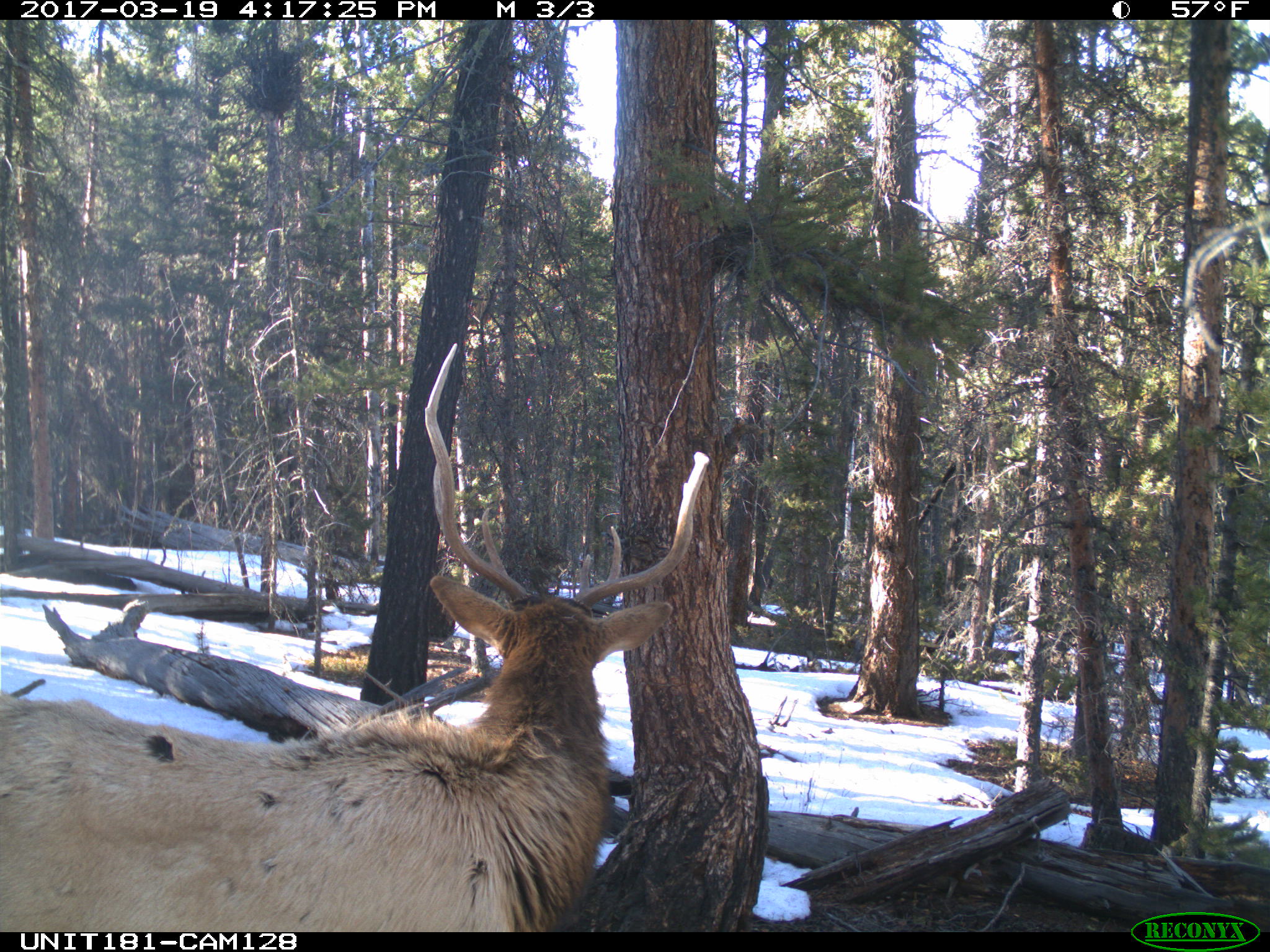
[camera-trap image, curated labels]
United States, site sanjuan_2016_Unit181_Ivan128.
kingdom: Animalia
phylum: Chordata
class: Mammalia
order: Artiodactyla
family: Cervidae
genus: Cervus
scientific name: Cervus elaphus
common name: red deer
Cervus elaphus (red deer).